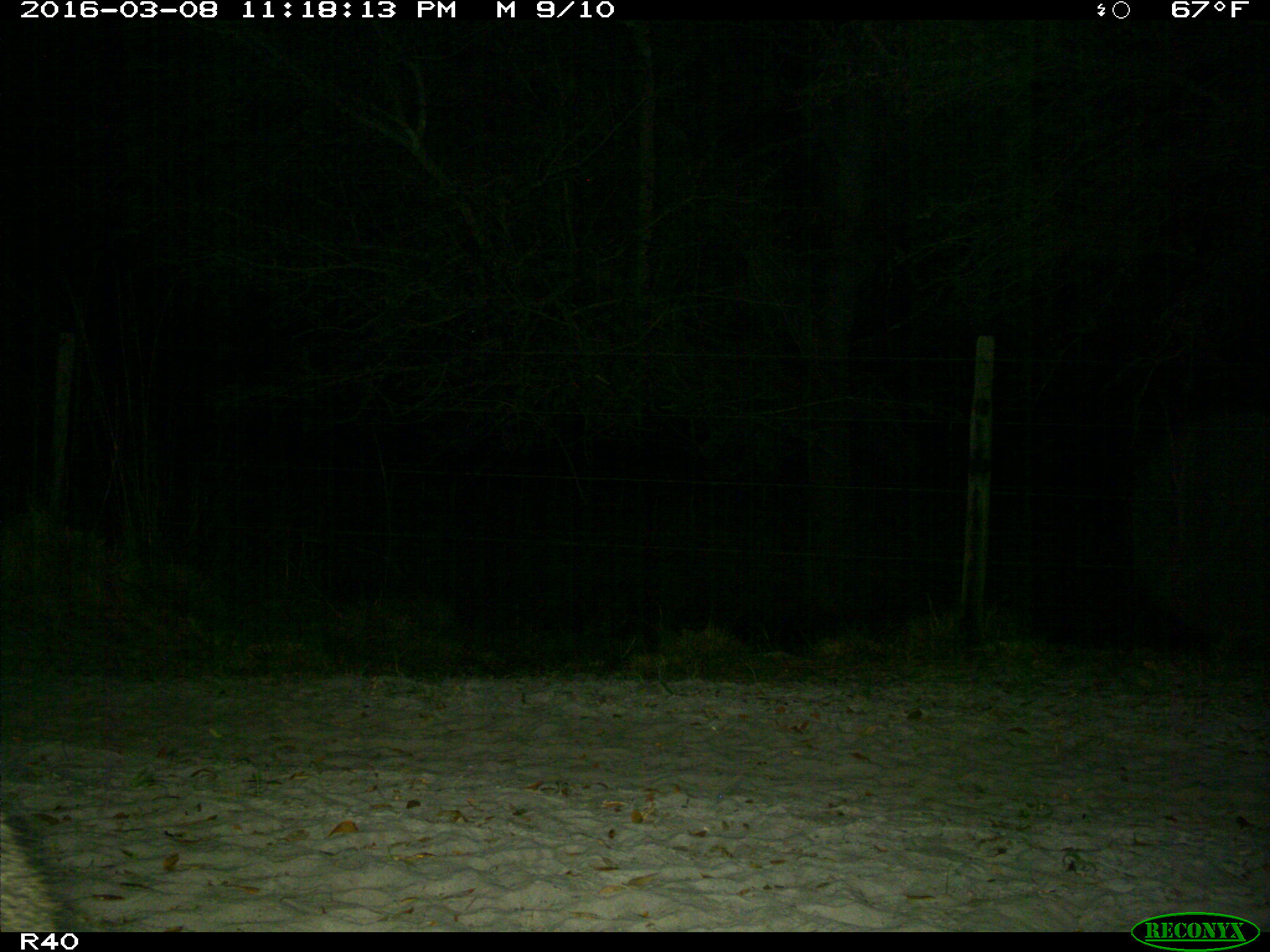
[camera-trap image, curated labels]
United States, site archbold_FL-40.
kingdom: Animalia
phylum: Chordata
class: Mammalia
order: Carnivora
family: Procyonidae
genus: Procyon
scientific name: Procyon lotor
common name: common raccoon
Procyon lotor (common raccoon).